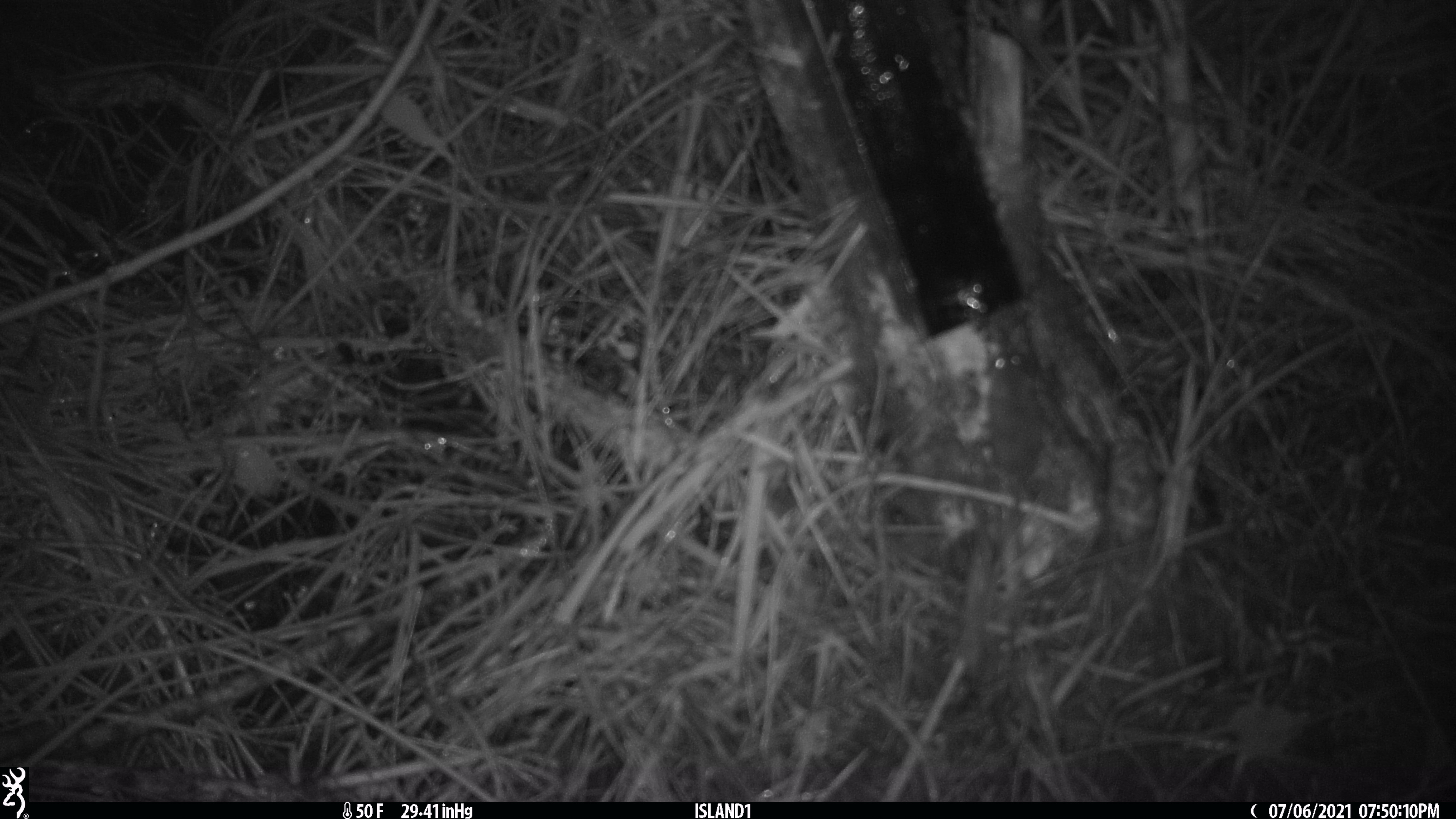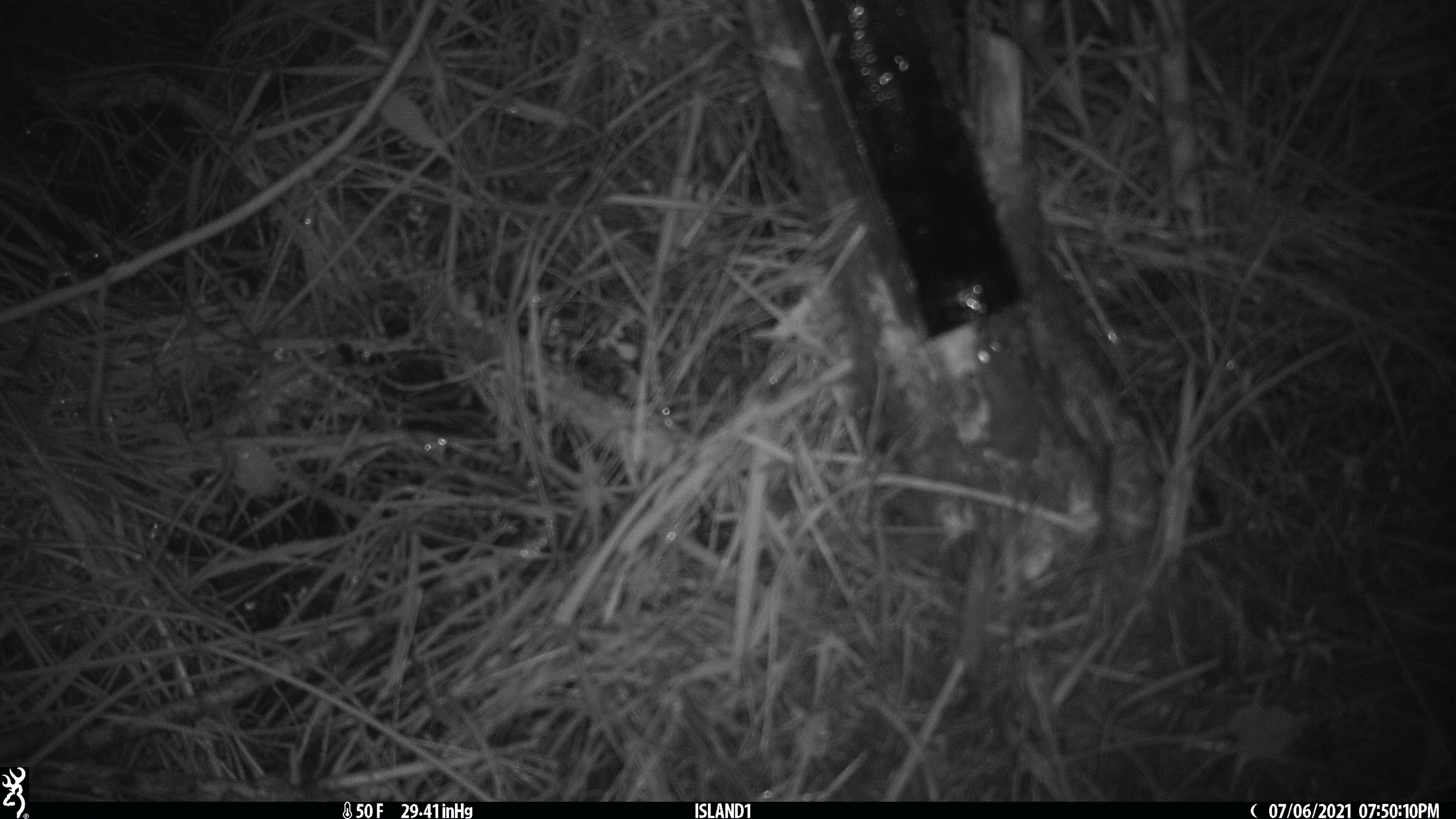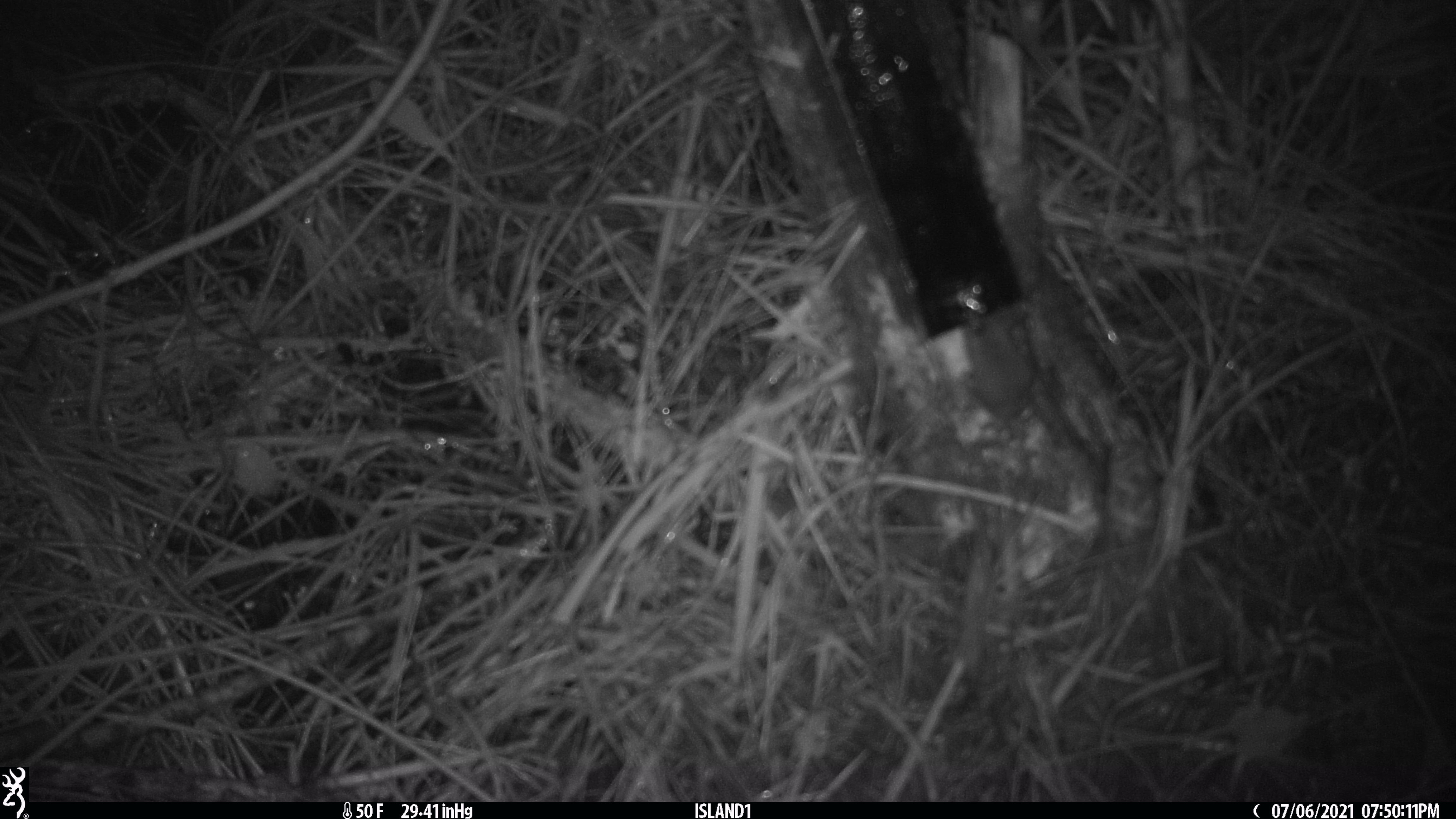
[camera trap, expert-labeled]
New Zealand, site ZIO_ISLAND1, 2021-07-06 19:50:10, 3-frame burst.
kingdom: Animalia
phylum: Chordata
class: Mammalia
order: Rodentia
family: Muridae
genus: Mus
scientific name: Mus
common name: mouse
Mouse (Mus).